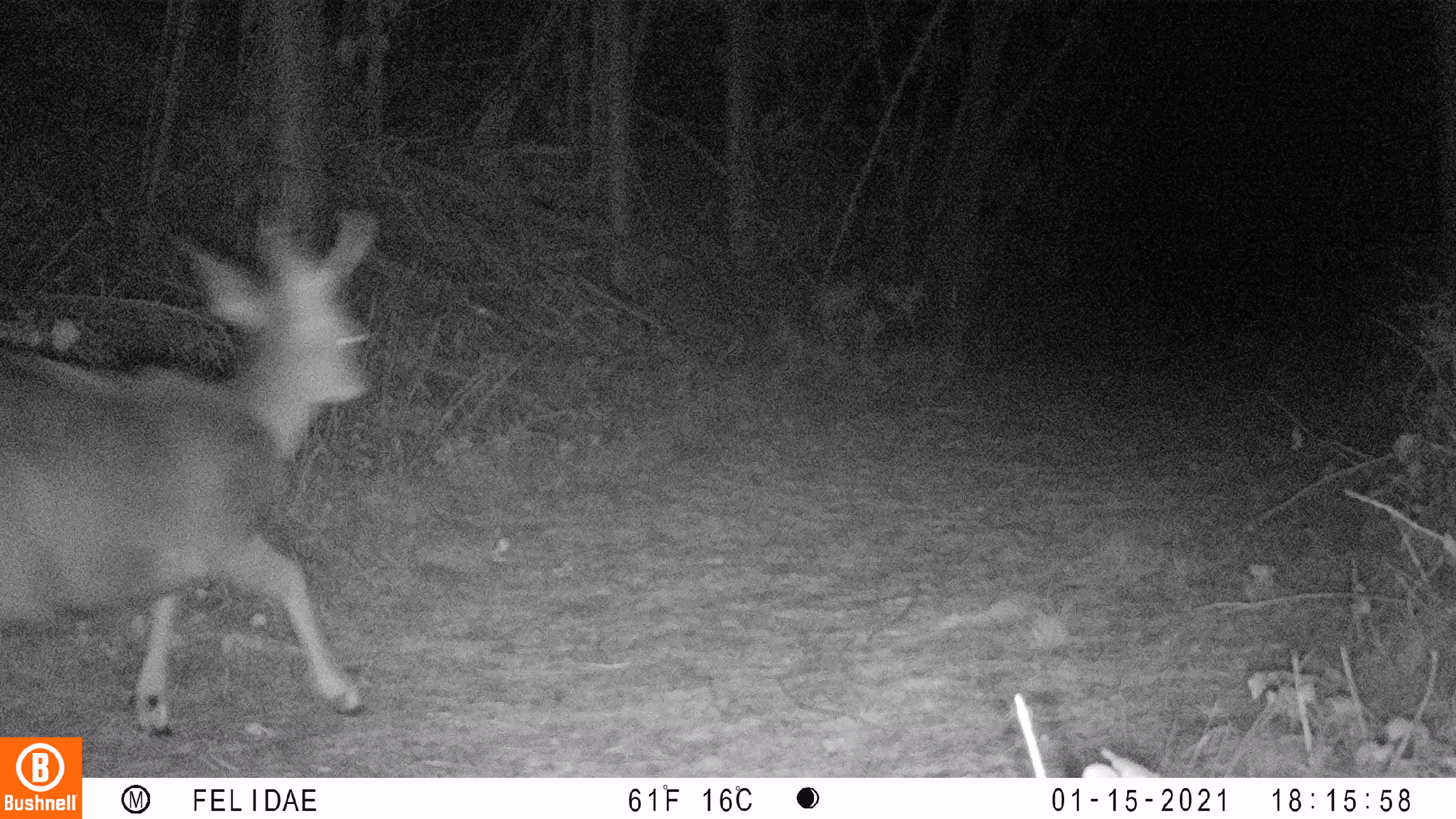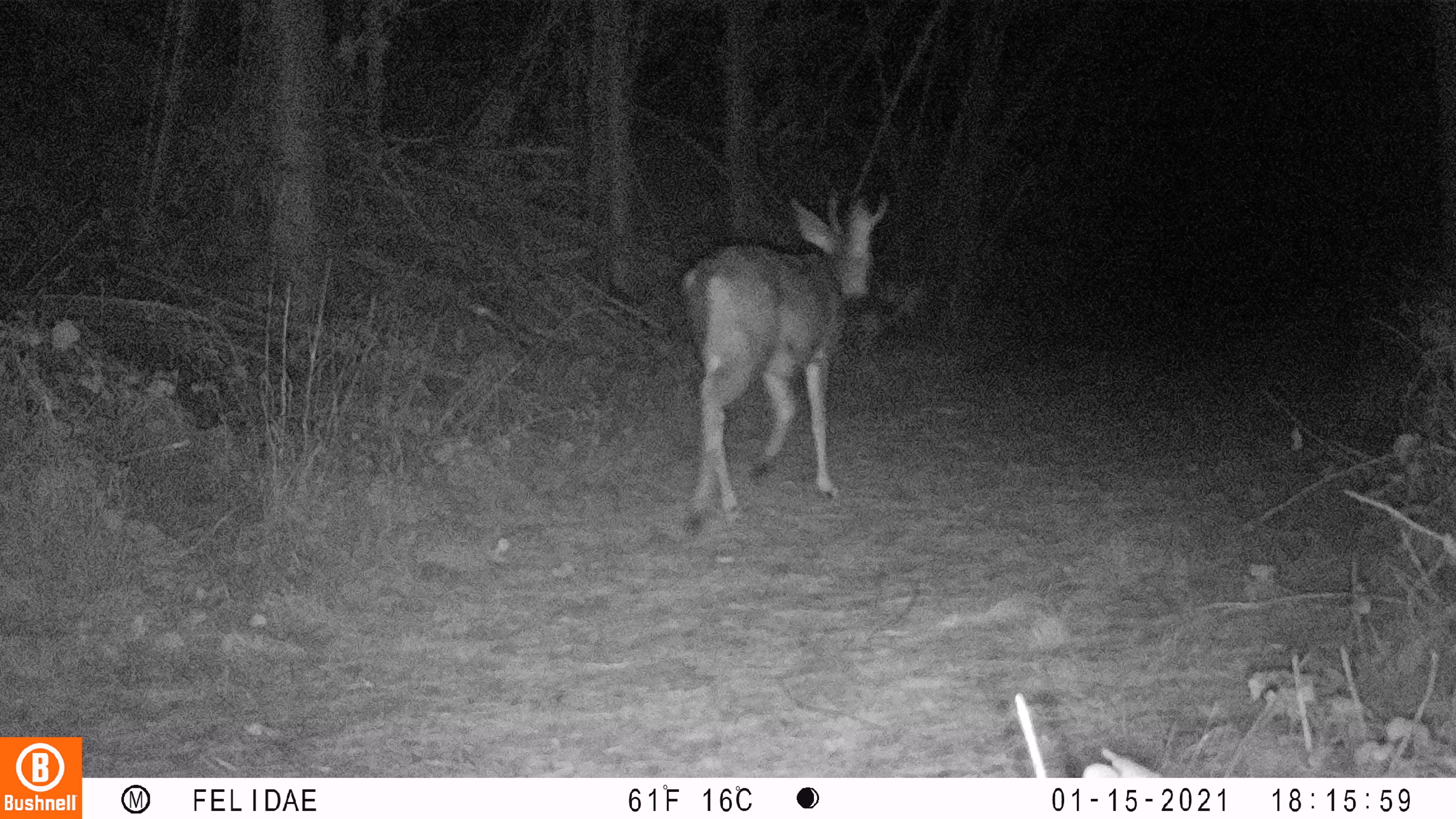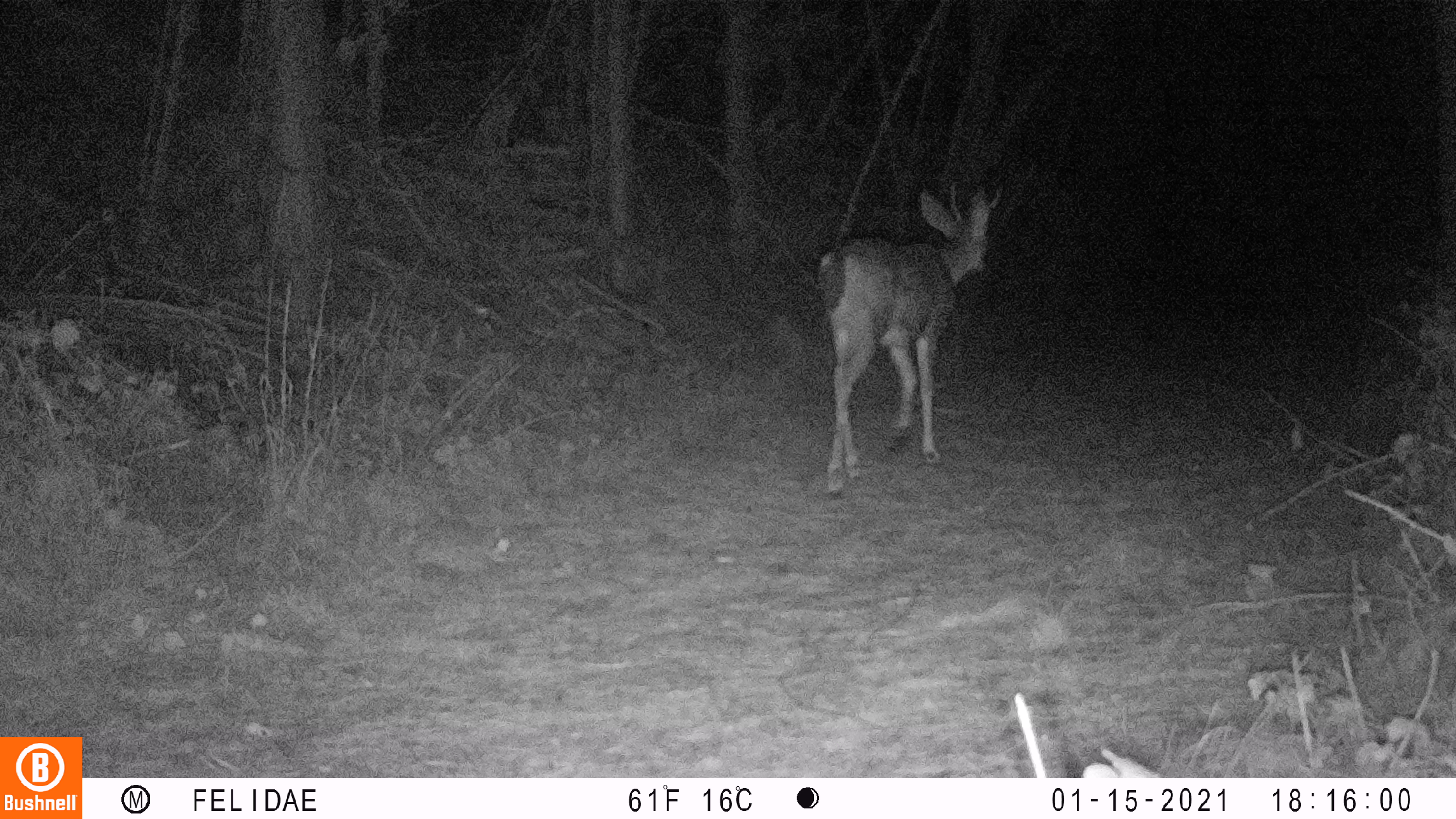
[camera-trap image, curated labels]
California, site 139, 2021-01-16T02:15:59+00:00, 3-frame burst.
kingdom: Animalia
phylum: Chordata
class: Mammalia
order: Artiodactyla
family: Cervidae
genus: Odocoileus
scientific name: Odocoileus hemionus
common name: mule deer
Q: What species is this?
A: Mule deer (Odocoileus hemionus).